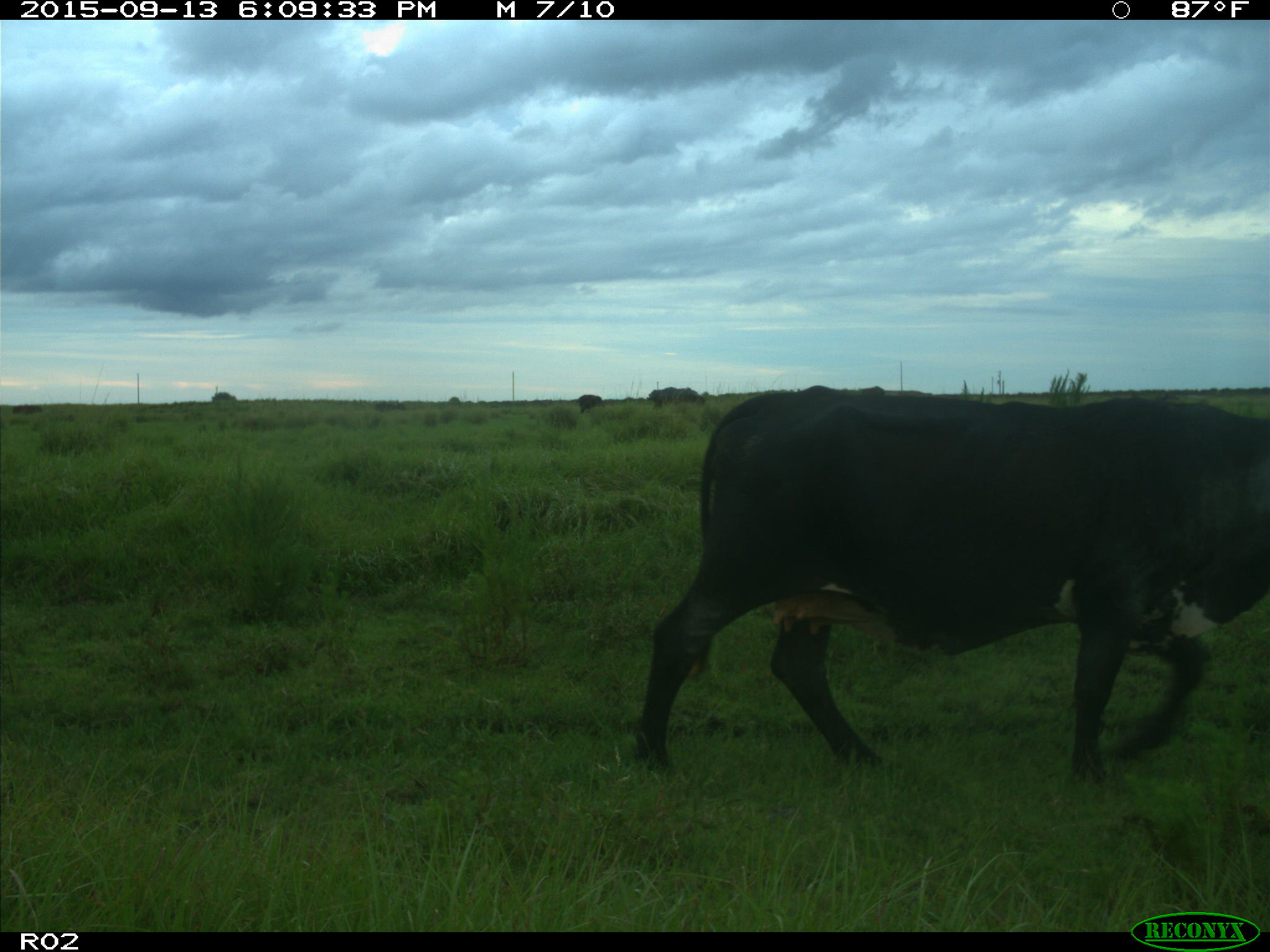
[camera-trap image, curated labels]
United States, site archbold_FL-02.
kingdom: Animalia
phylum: Chordata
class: Mammalia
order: Artiodactyla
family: Bovidae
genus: Bos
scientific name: Bos taurus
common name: domestic cow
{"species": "Bos taurus (domestic cow)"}